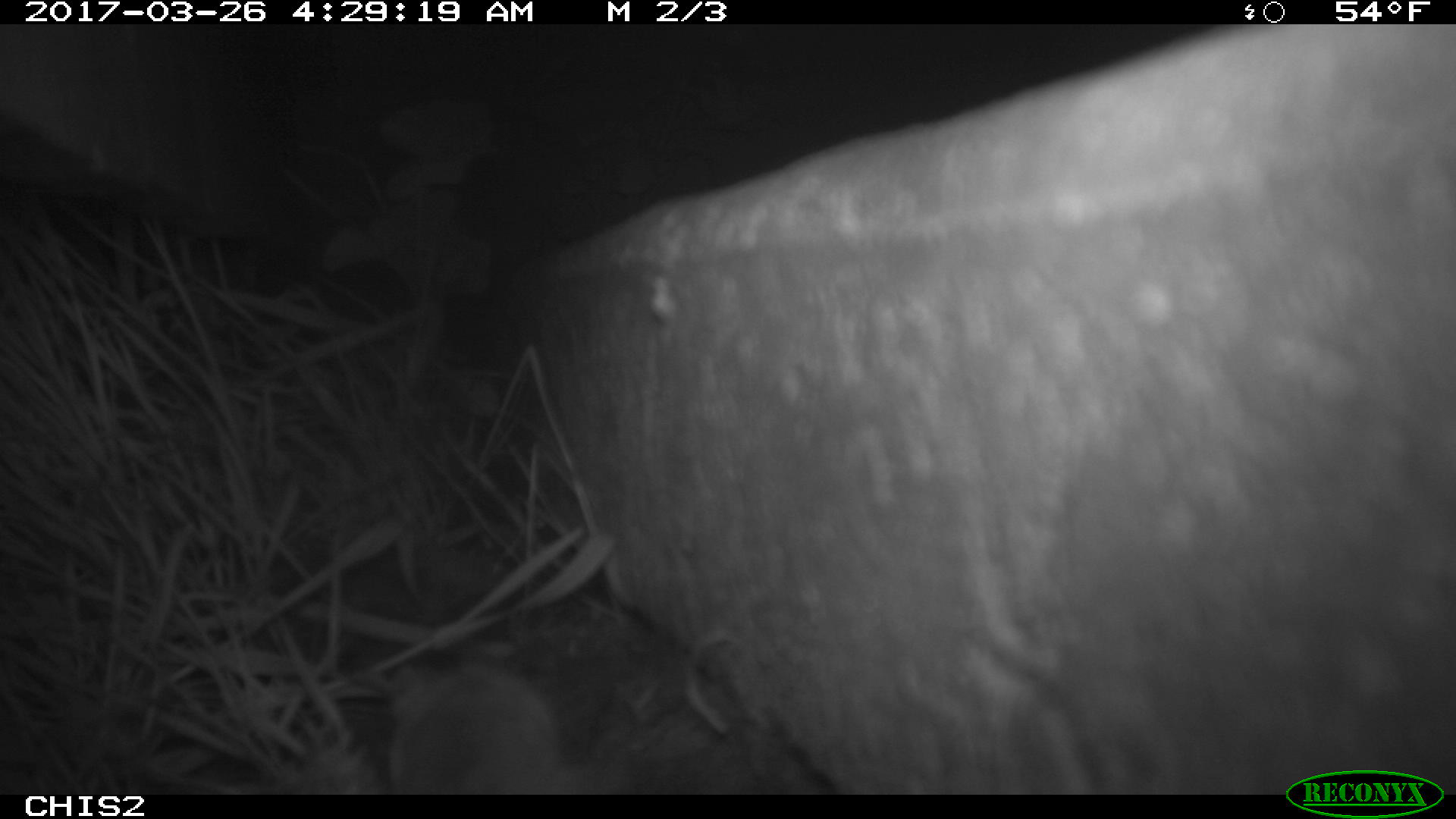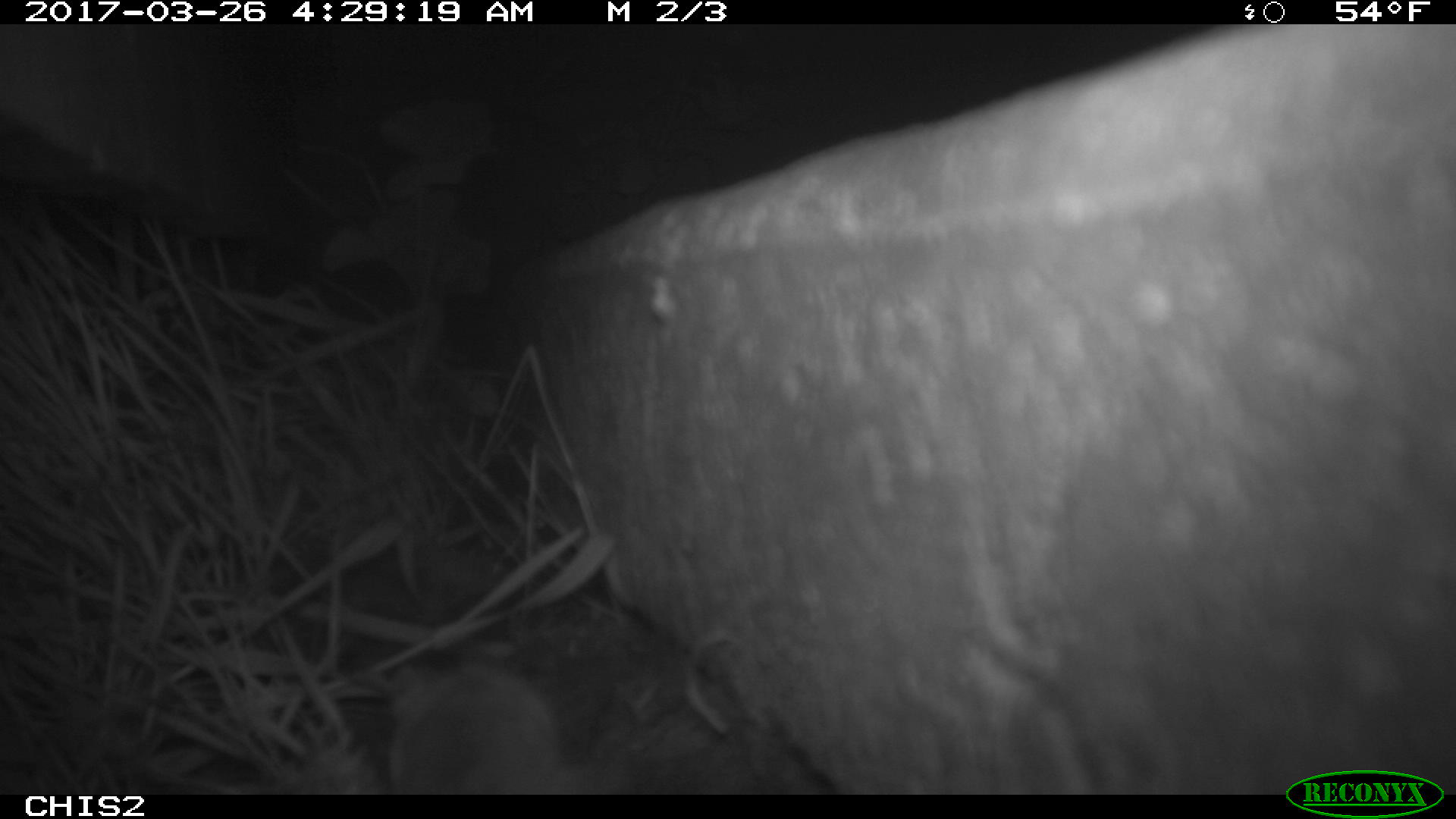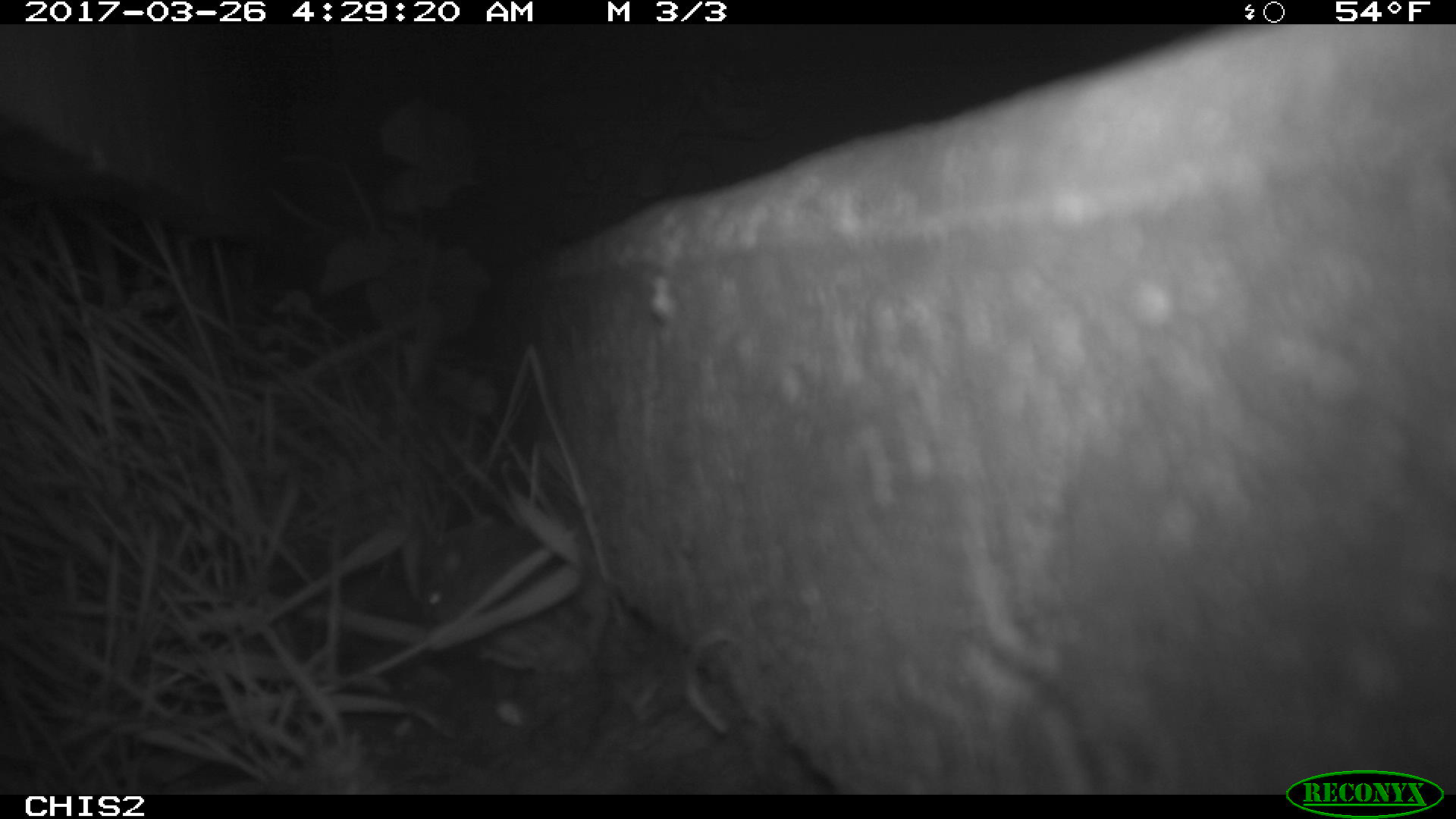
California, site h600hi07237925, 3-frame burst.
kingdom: Animalia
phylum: Chordata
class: Mammalia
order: Rodentia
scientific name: Rodentia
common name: rodent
Rodent (Rodentia).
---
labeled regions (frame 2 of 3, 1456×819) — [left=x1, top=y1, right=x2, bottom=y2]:
rodent: [left=379, top=632, right=636, bottom=790]